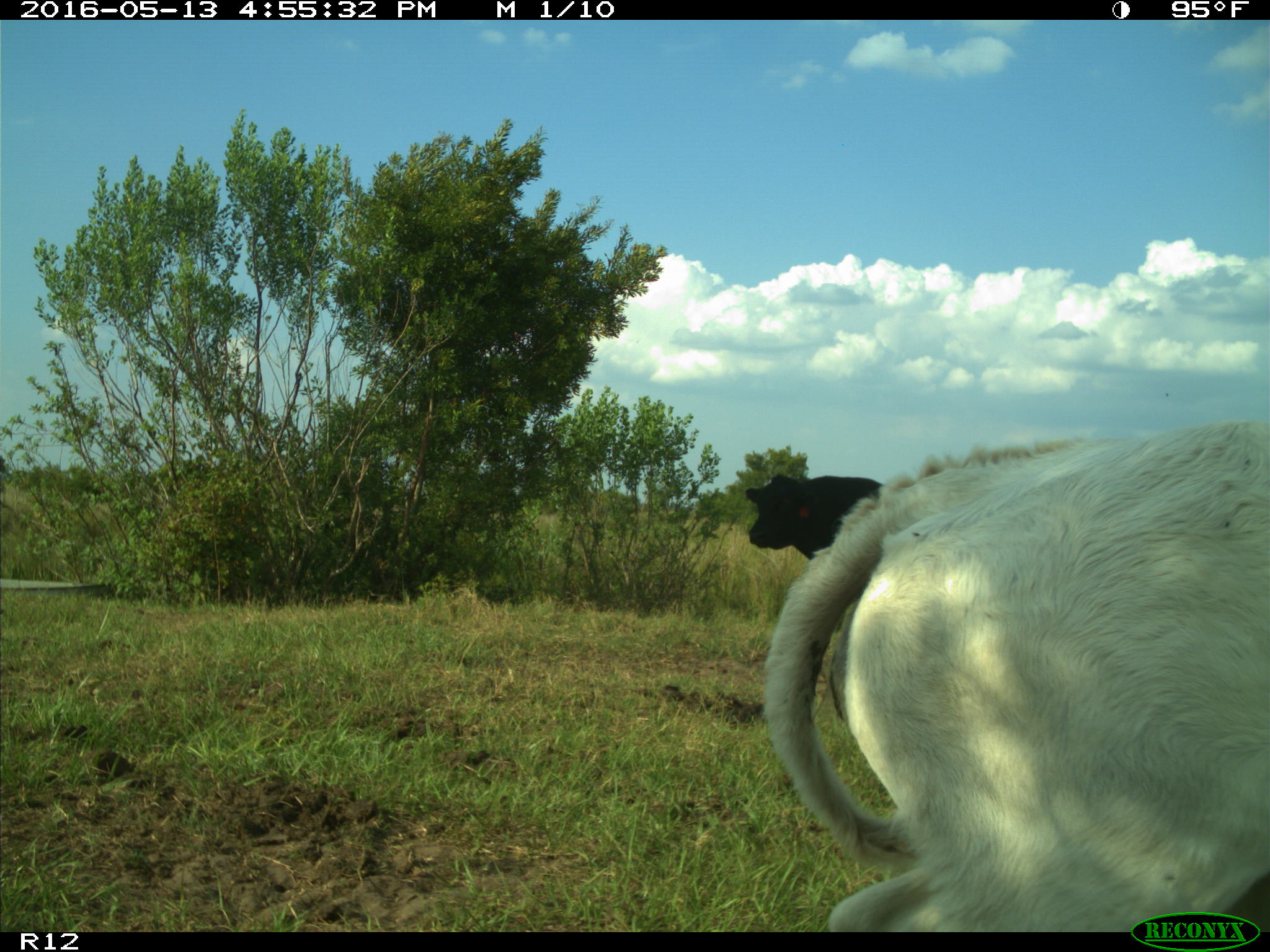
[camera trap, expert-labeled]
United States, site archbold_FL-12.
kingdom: Animalia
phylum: Chordata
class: Mammalia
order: Artiodactyla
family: Bovidae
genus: Bos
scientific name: Bos taurus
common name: domestic cow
Bos taurus (domestic cow).